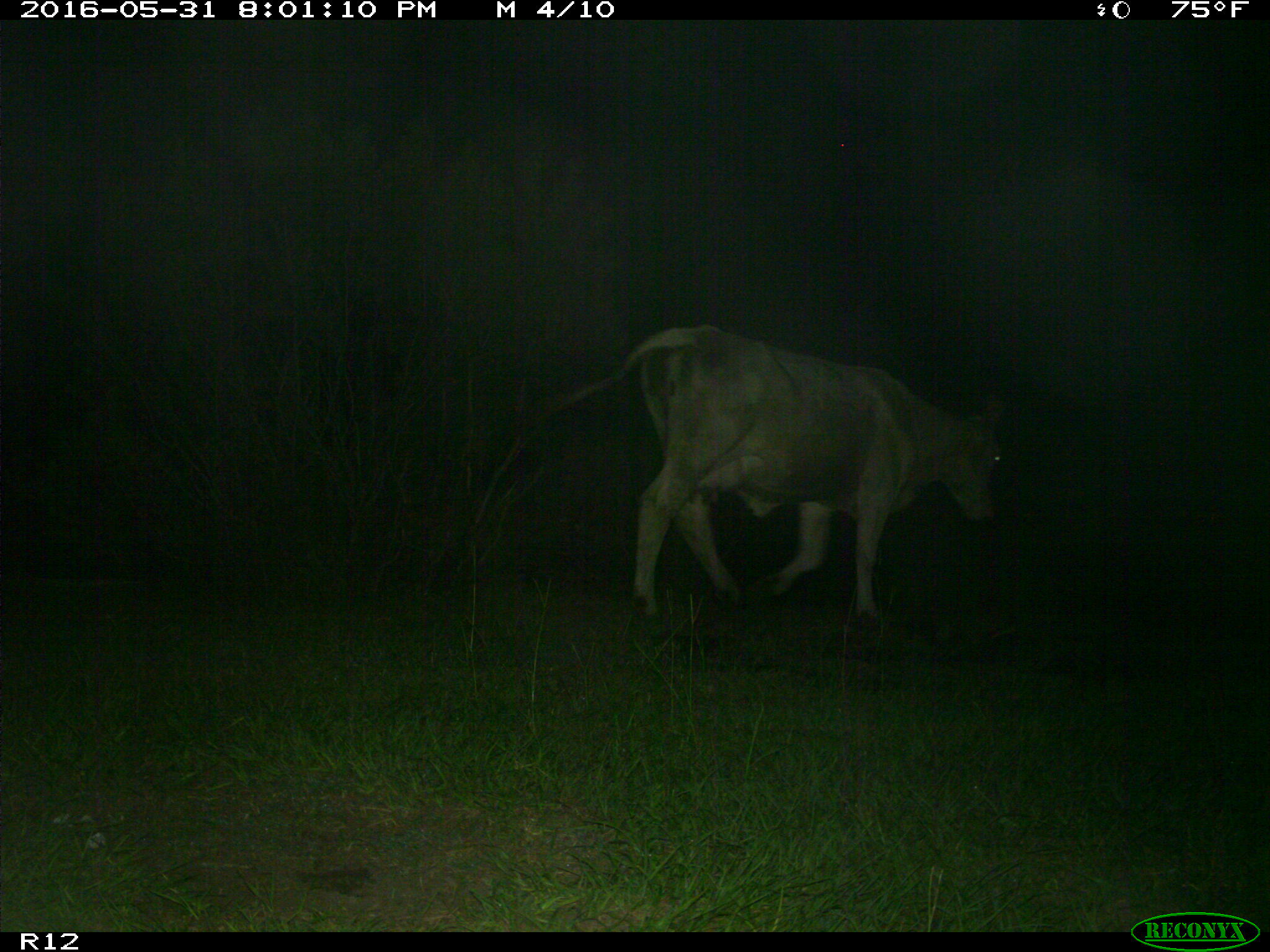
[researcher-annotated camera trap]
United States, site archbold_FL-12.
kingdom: Animalia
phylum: Chordata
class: Mammalia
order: Artiodactyla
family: Bovidae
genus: Bos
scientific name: Bos taurus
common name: domestic cow